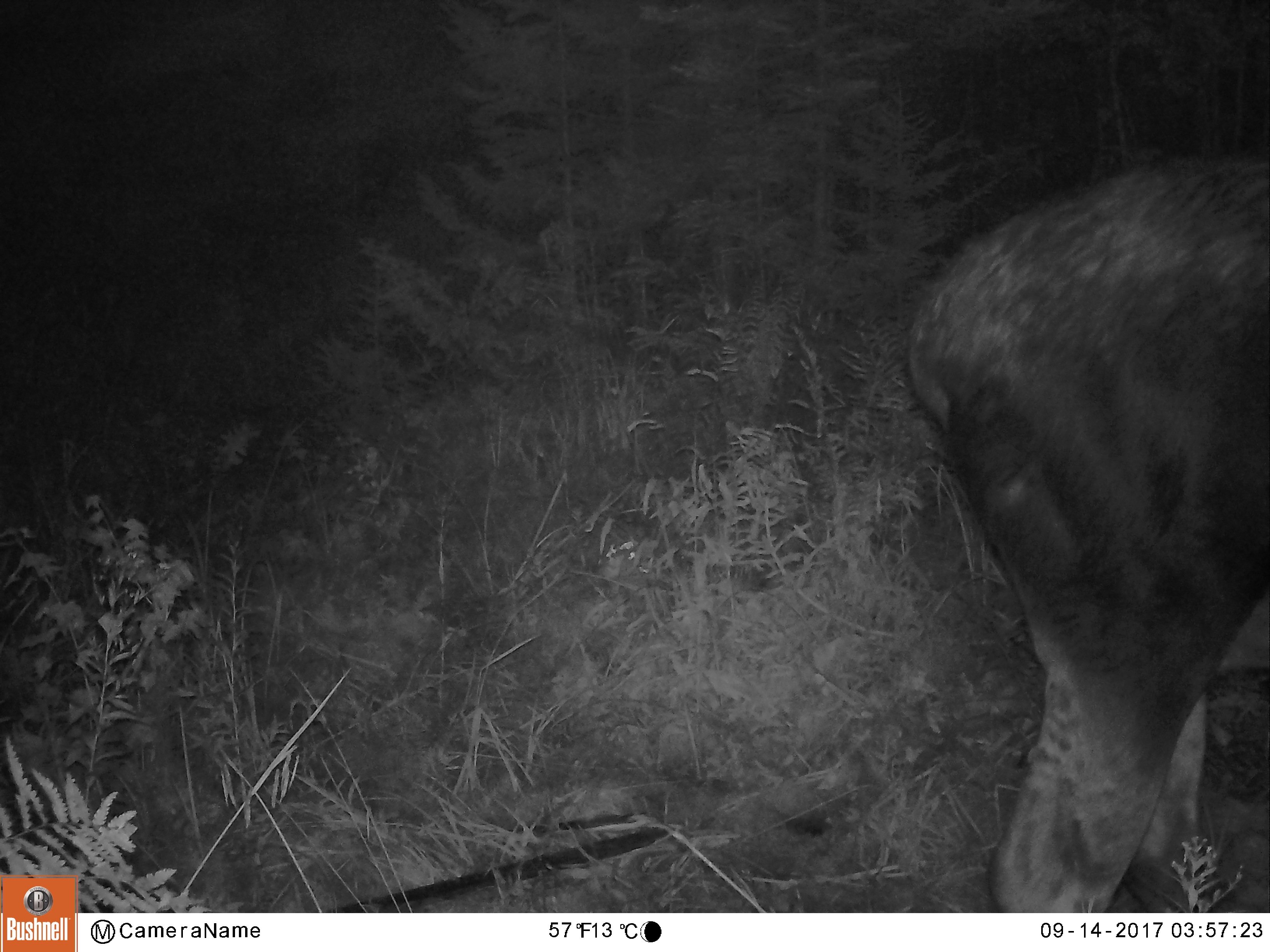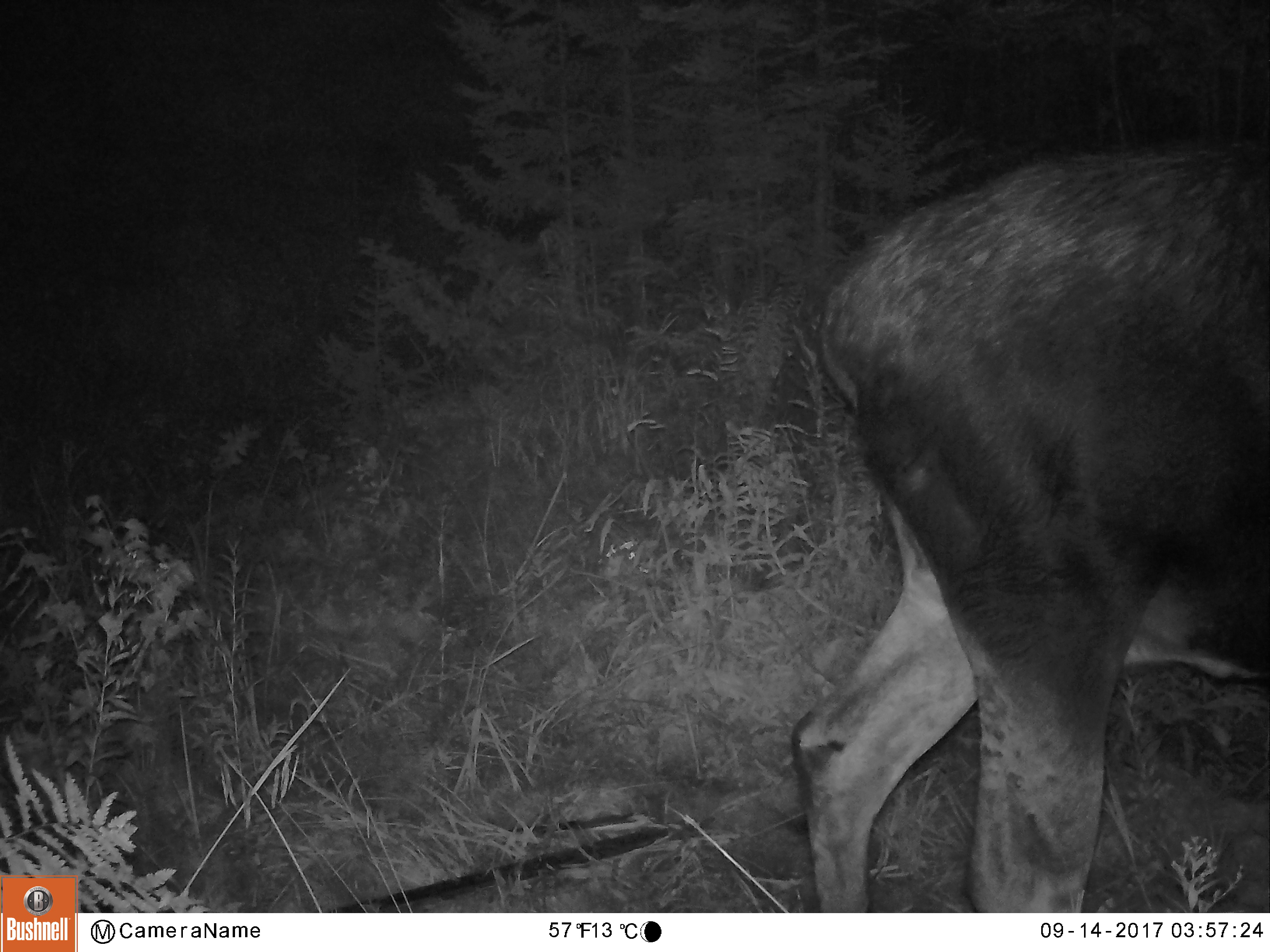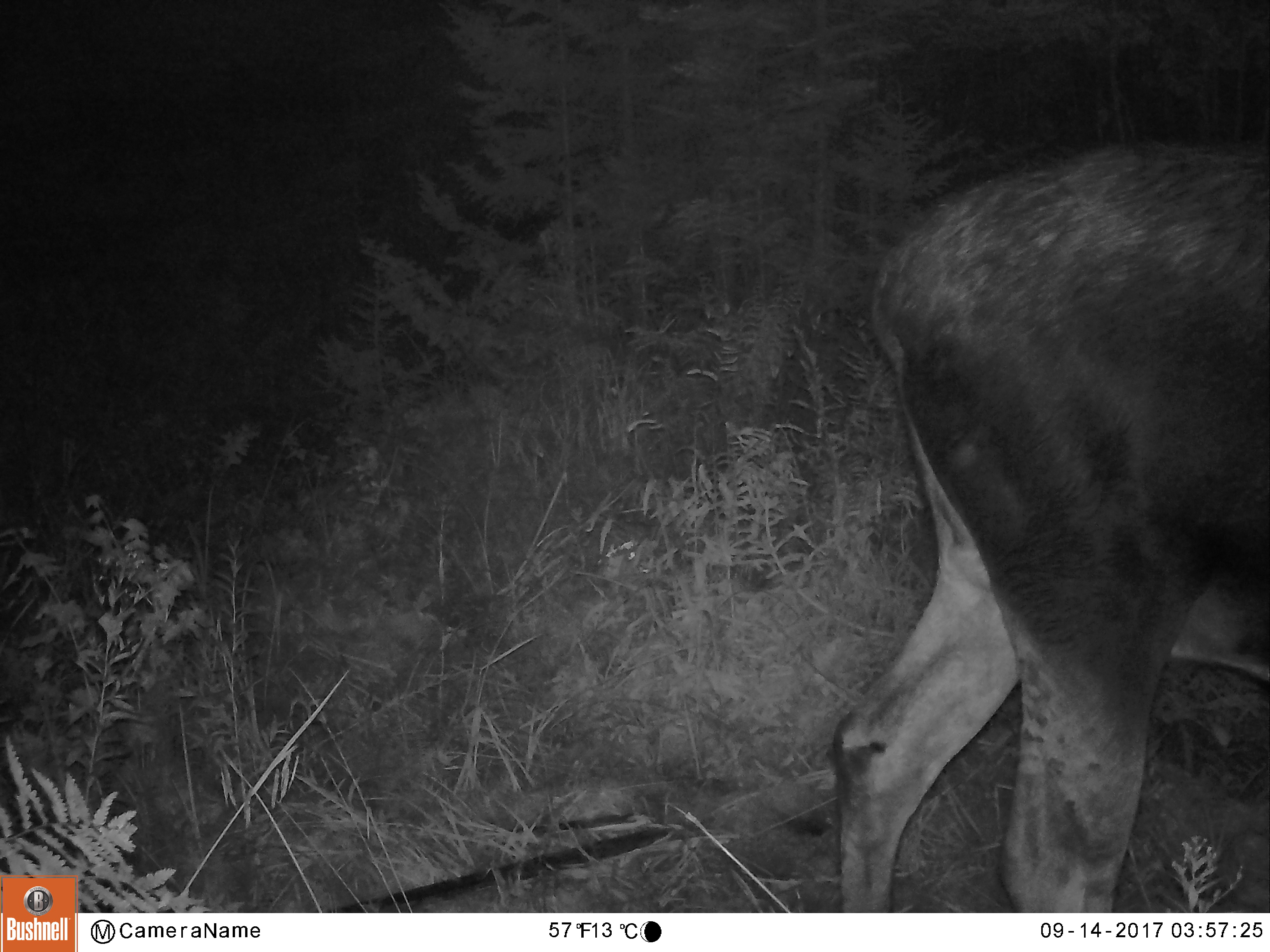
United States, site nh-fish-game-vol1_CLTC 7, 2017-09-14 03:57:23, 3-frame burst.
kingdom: Animalia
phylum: Chordata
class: Mammalia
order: Artiodactyla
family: Cervidae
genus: Alces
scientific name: Alces alces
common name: moose